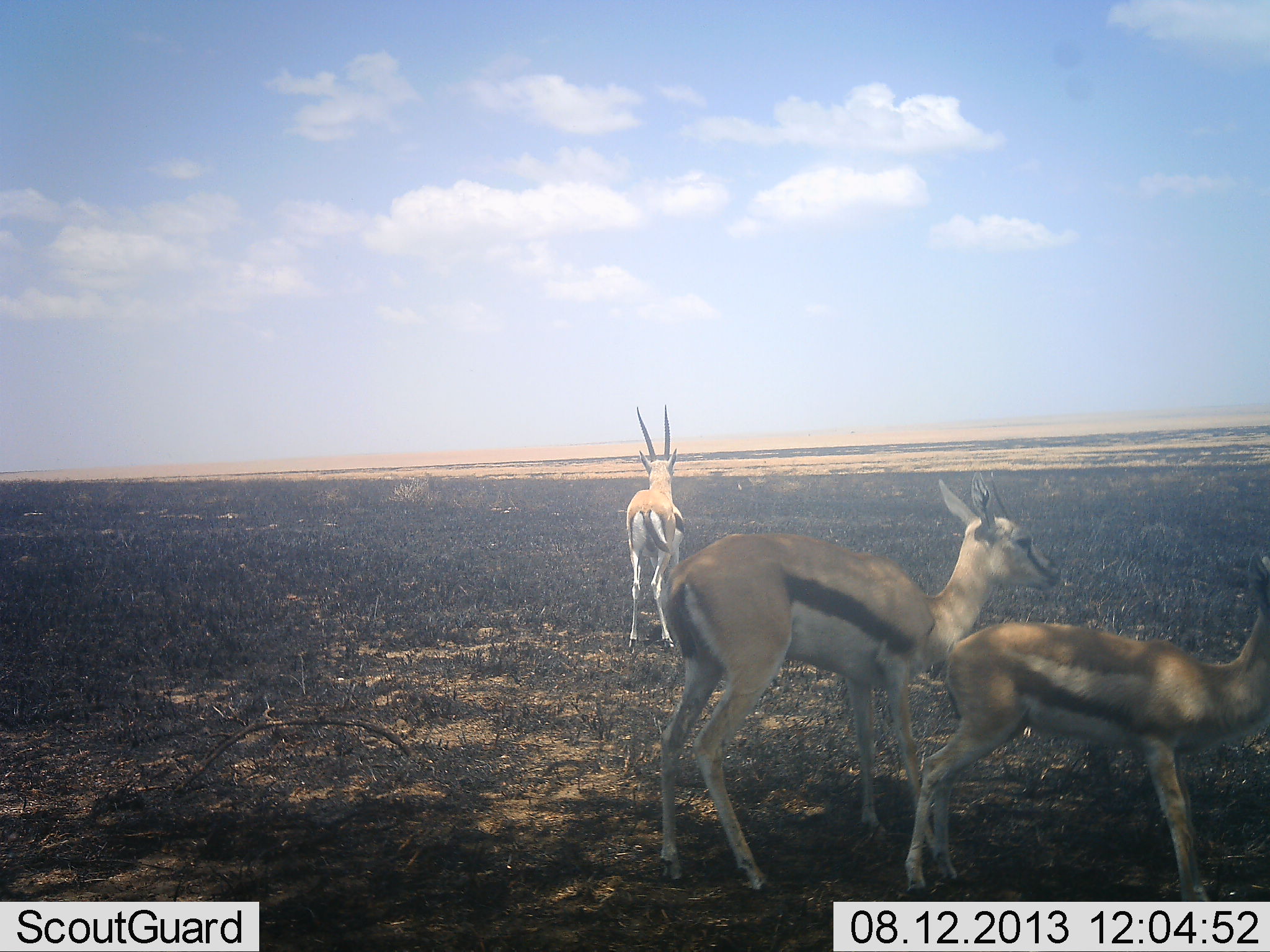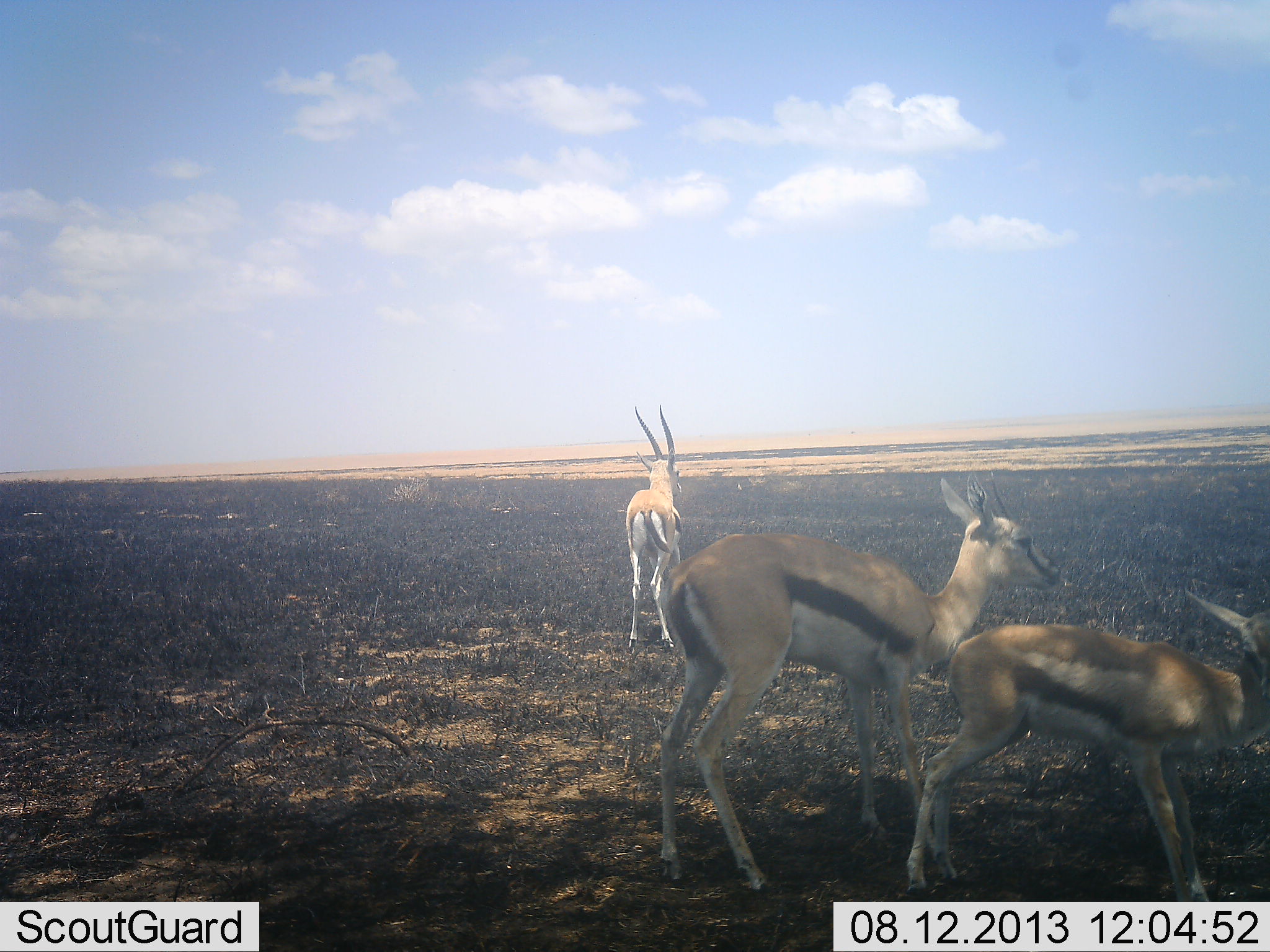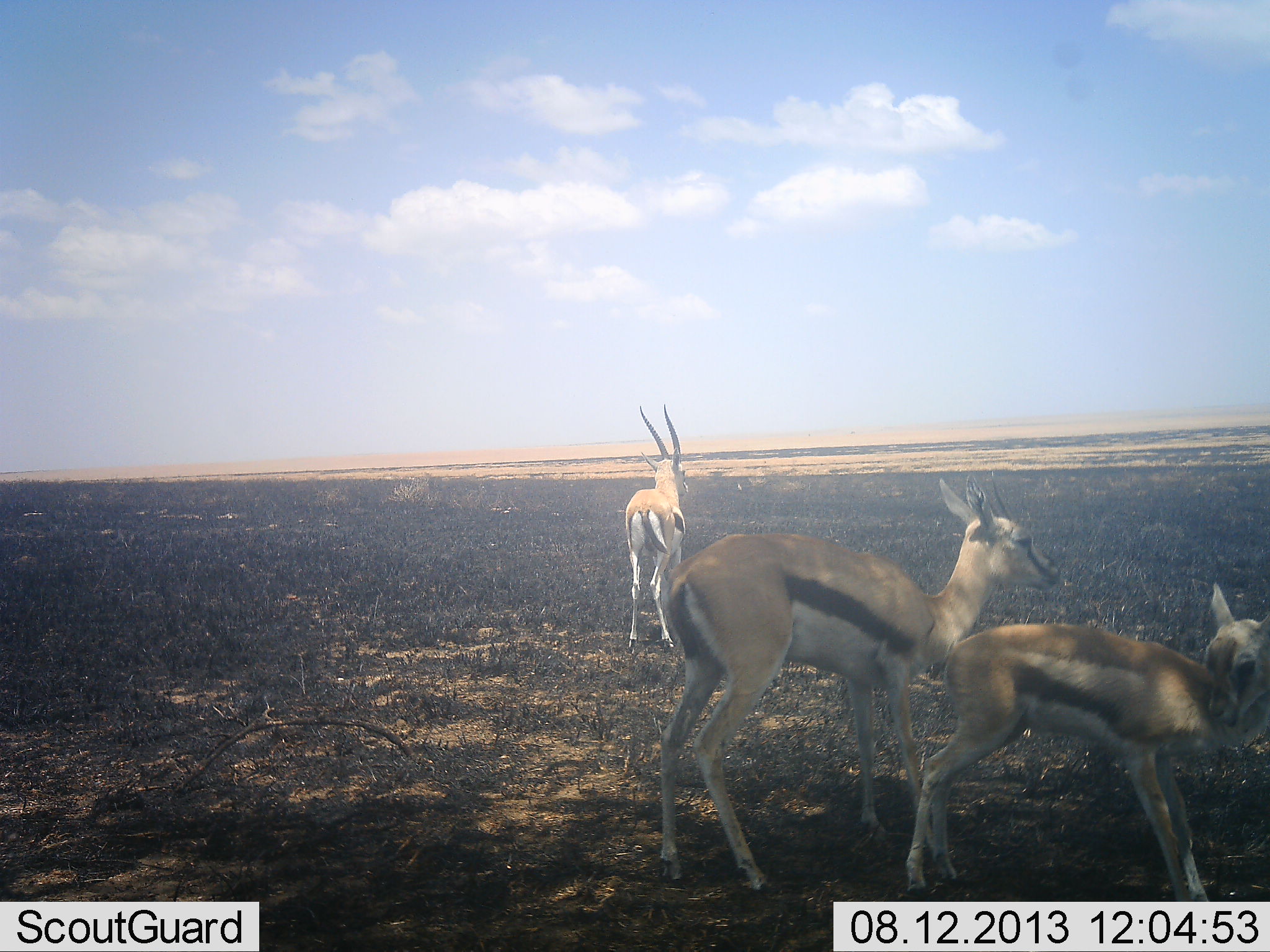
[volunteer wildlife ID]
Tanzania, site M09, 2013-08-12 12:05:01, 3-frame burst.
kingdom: Animalia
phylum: Chordata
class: Mammalia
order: Artiodactyla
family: Bovidae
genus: Eudorcas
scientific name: Eudorcas thomsonii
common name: thomson's gazelle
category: gazellethomsons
Gazellethomsons (thomson's gazelle) (Eudorcas thomsonii), count 3. Behavior (volunteer vote fractions): standing 92%, resting 6%, moving 3%, interacting 3%. Young present (vote fraction): 44%. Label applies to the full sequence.